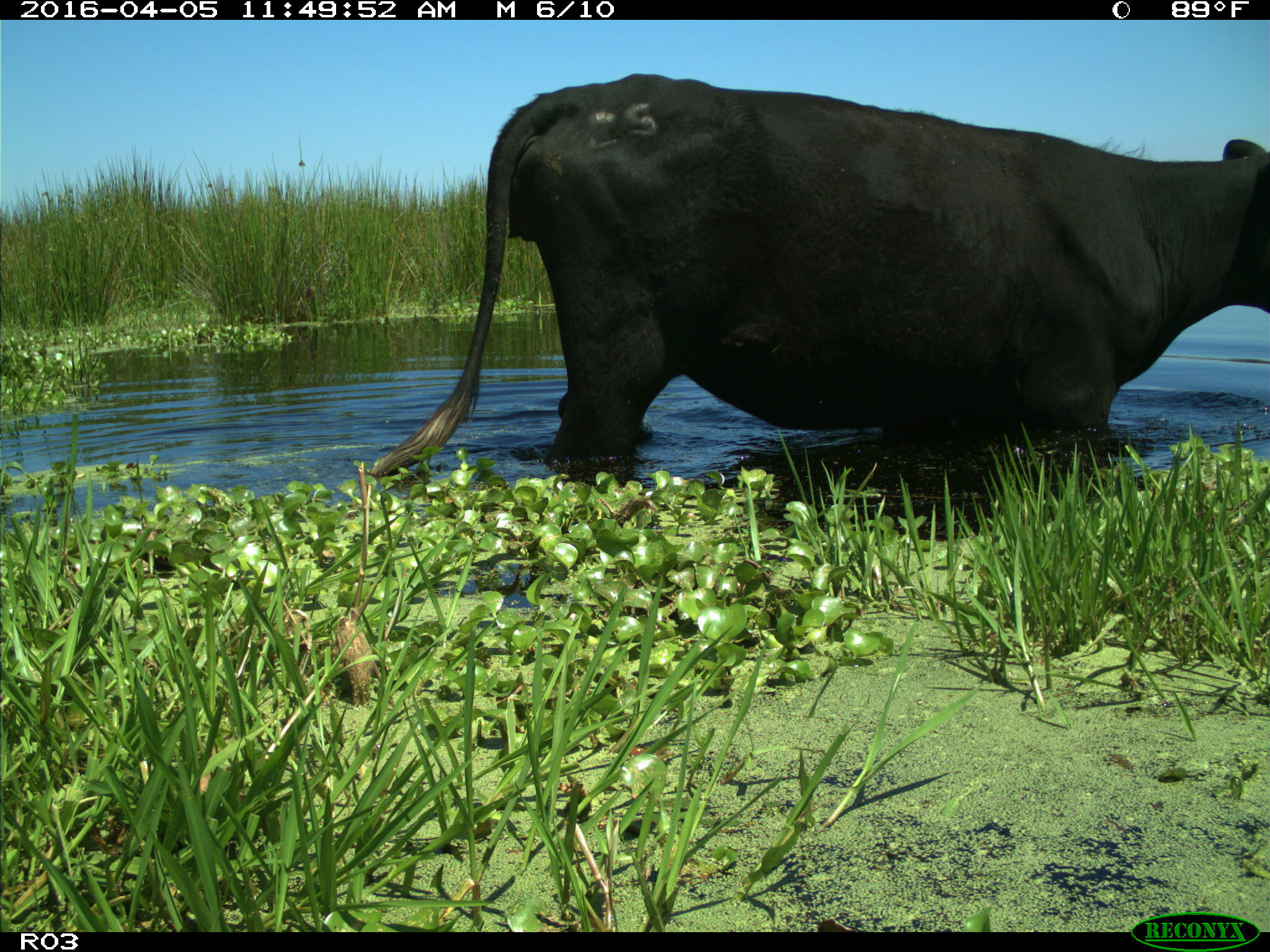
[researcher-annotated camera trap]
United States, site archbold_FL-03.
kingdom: Animalia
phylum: Chordata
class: Mammalia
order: Artiodactyla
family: Bovidae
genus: Bos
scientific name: Bos taurus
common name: domestic cow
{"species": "Bos taurus (domestic cow)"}